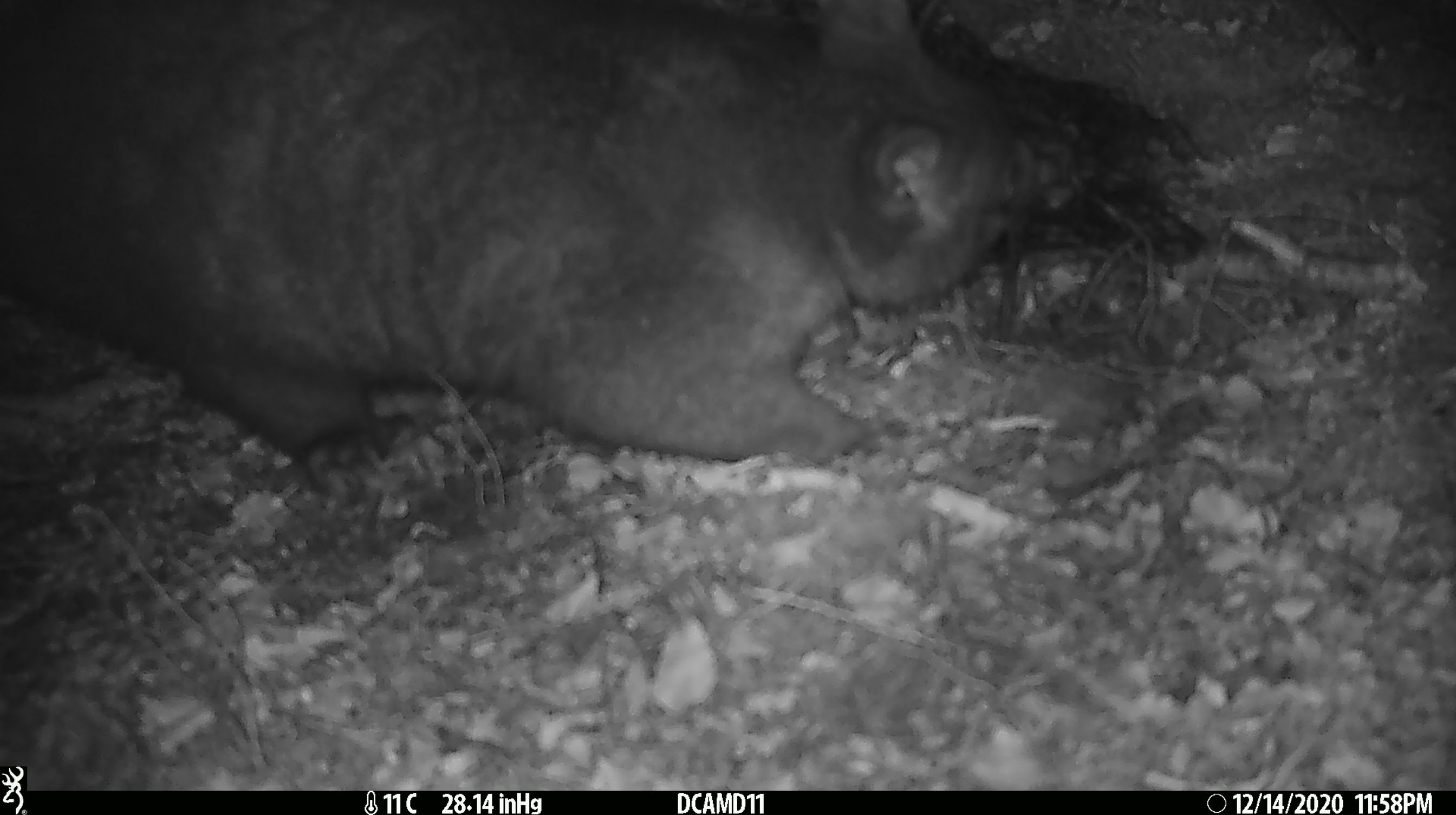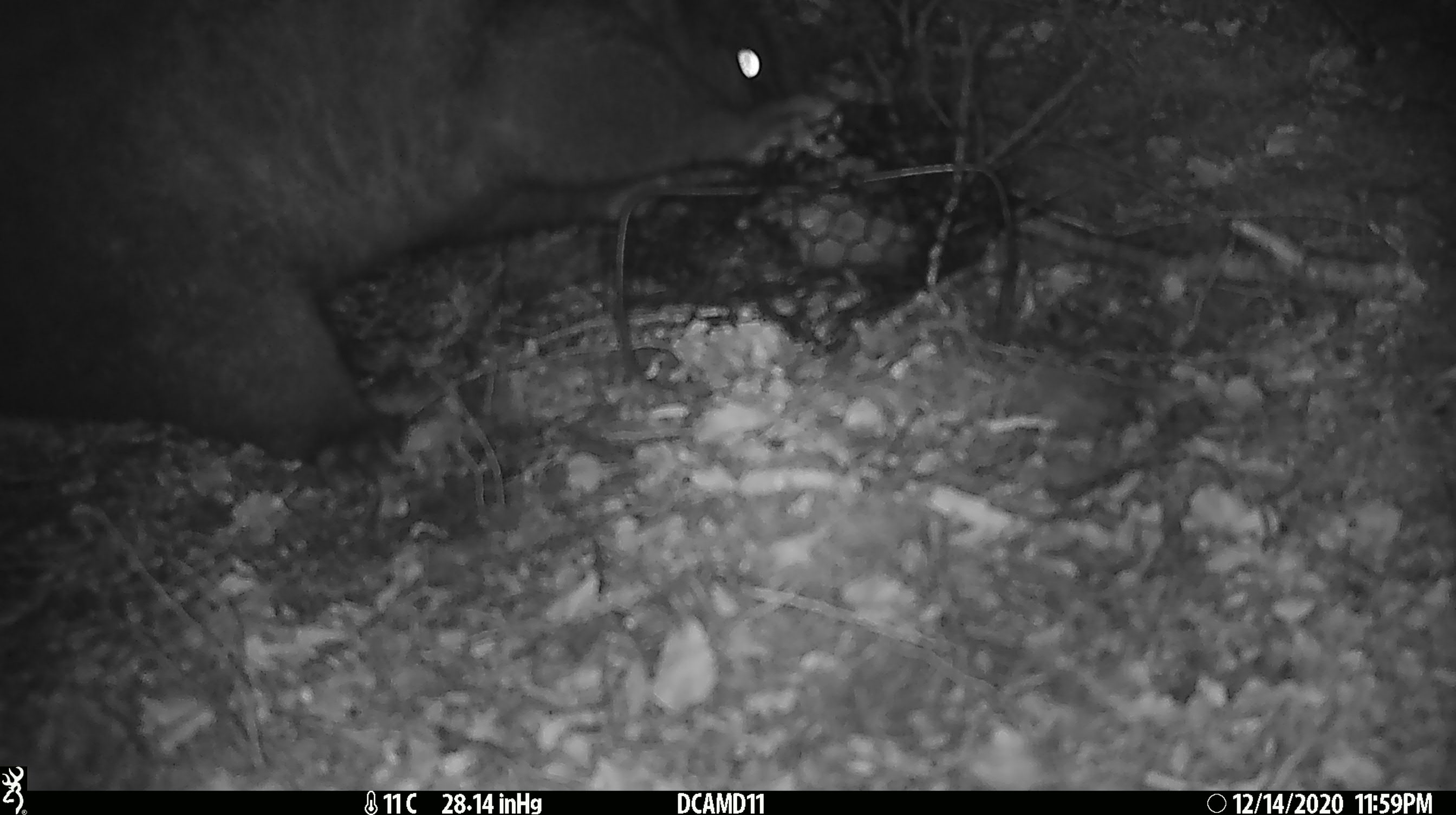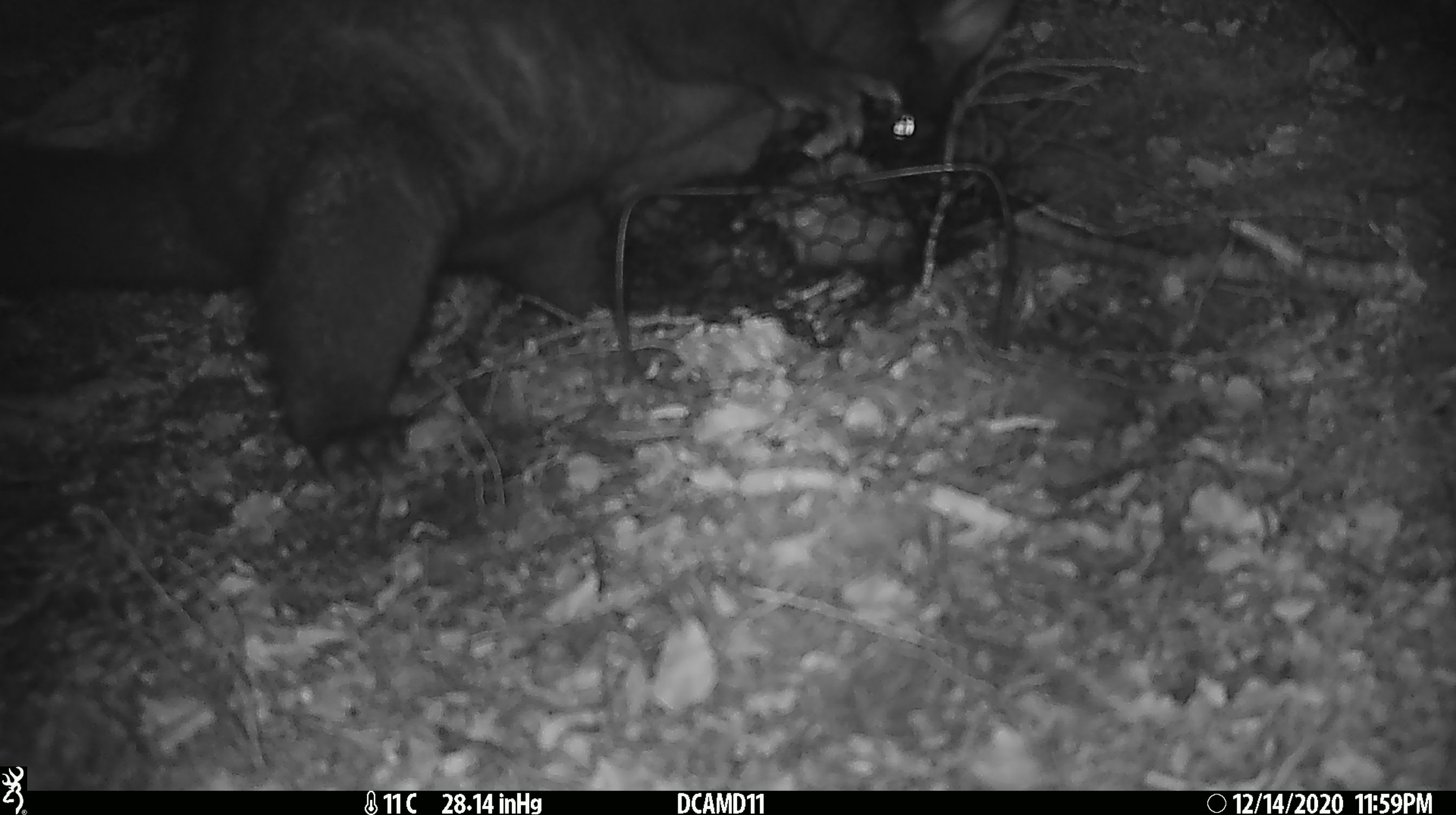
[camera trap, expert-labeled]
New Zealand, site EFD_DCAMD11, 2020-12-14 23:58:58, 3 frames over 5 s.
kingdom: Animalia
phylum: Chordata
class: Mammalia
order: Diprotodontia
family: Phalangeridae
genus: Trichosurus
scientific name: Trichosurus vulpecula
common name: common brushtail possum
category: possum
Possum (common brushtail possum) (Trichosurus vulpecula).